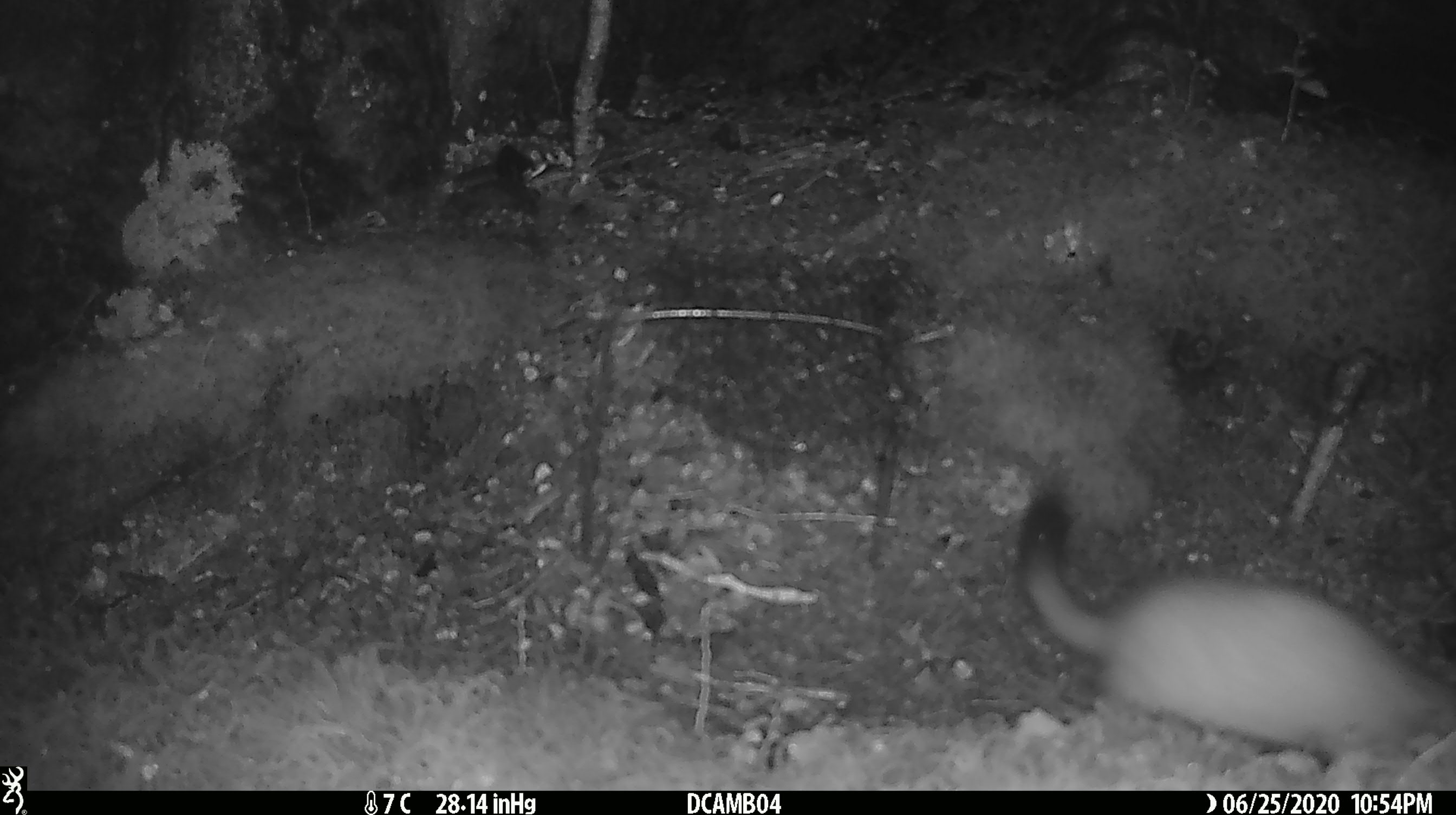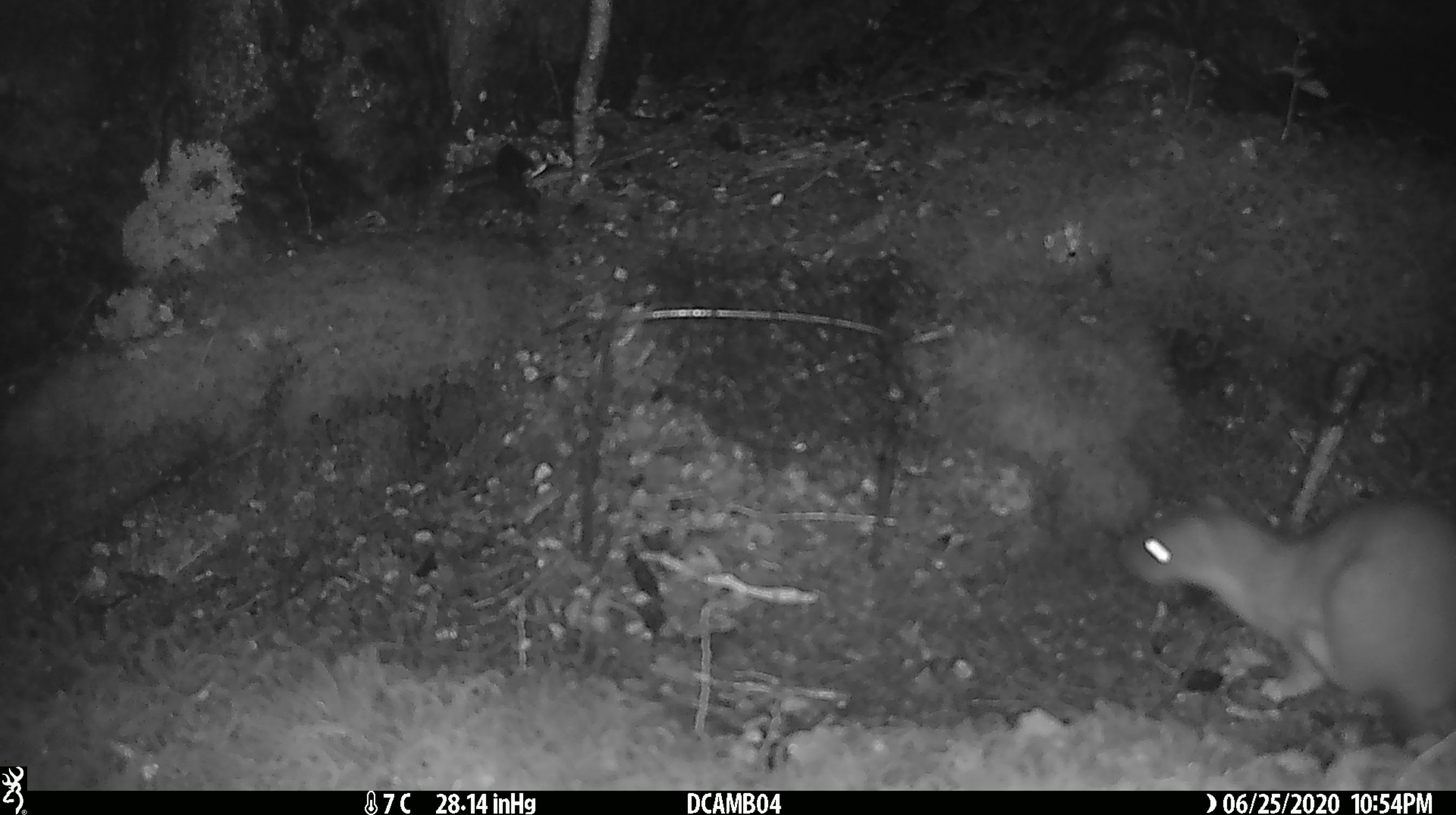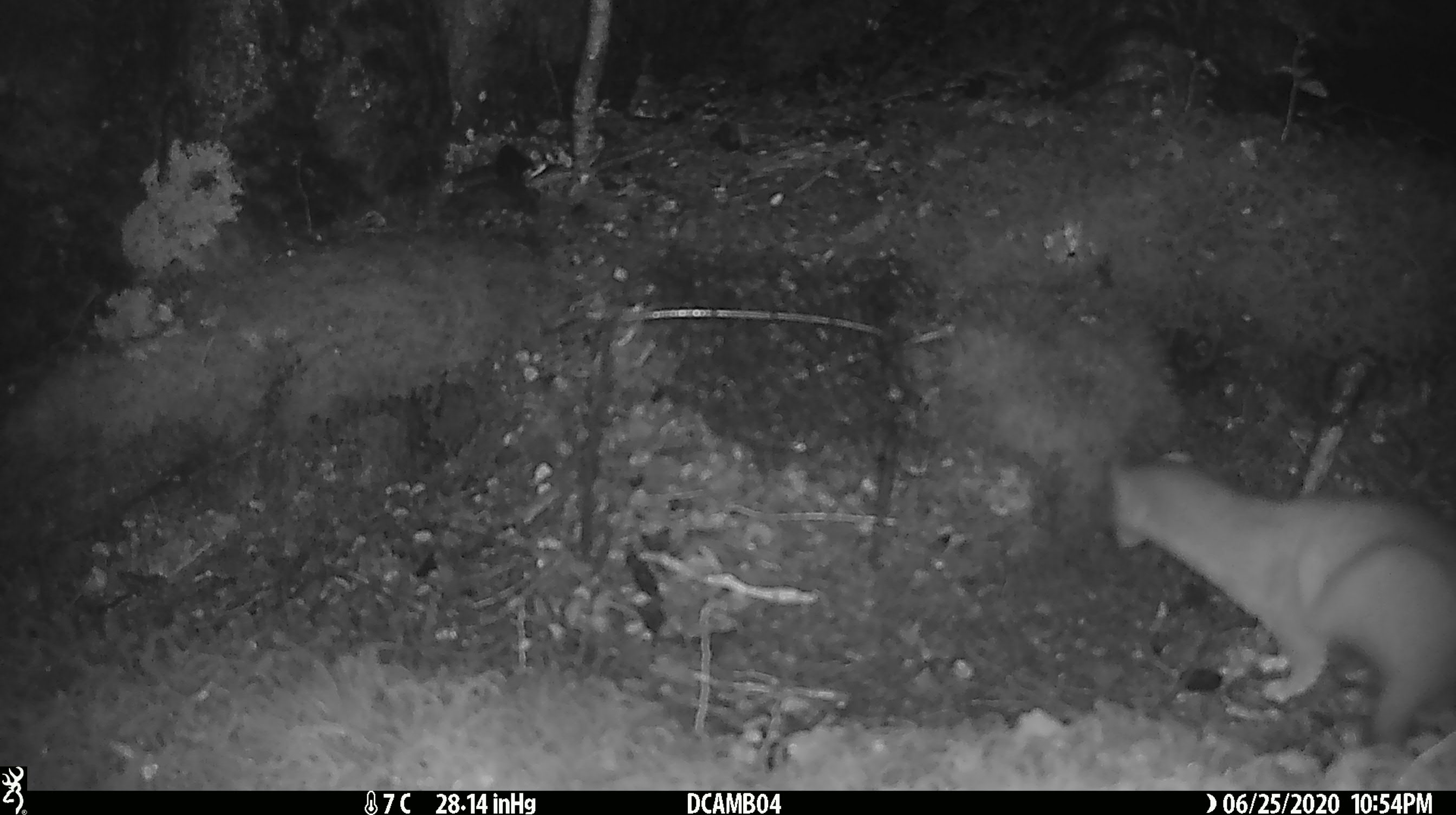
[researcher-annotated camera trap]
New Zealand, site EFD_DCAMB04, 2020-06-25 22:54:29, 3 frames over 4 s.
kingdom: Animalia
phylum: Chordata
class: Mammalia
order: Carnivora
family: Mustelidae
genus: Mustela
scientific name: Mustela erminea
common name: stoat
Stoat (Mustela erminea).